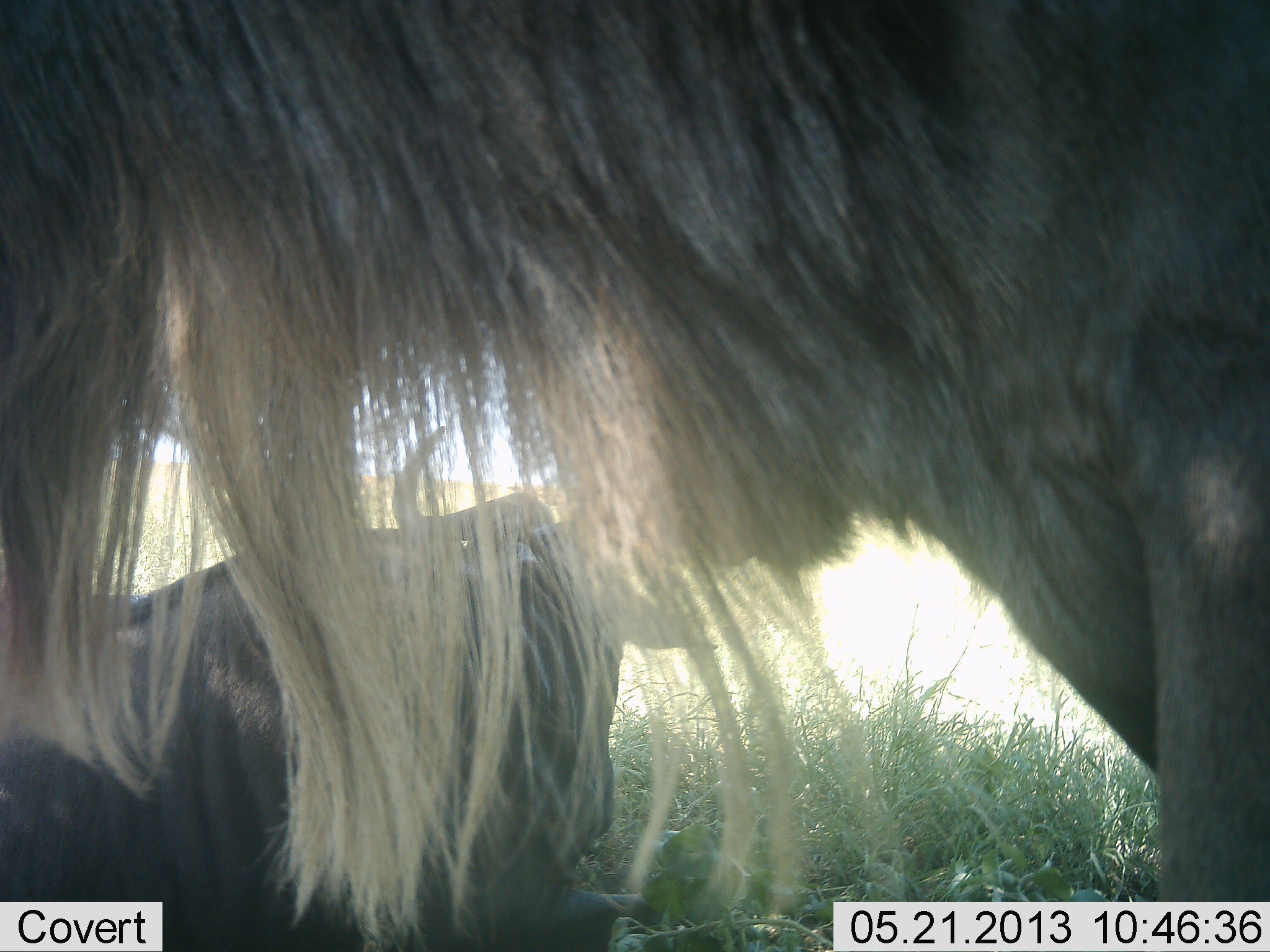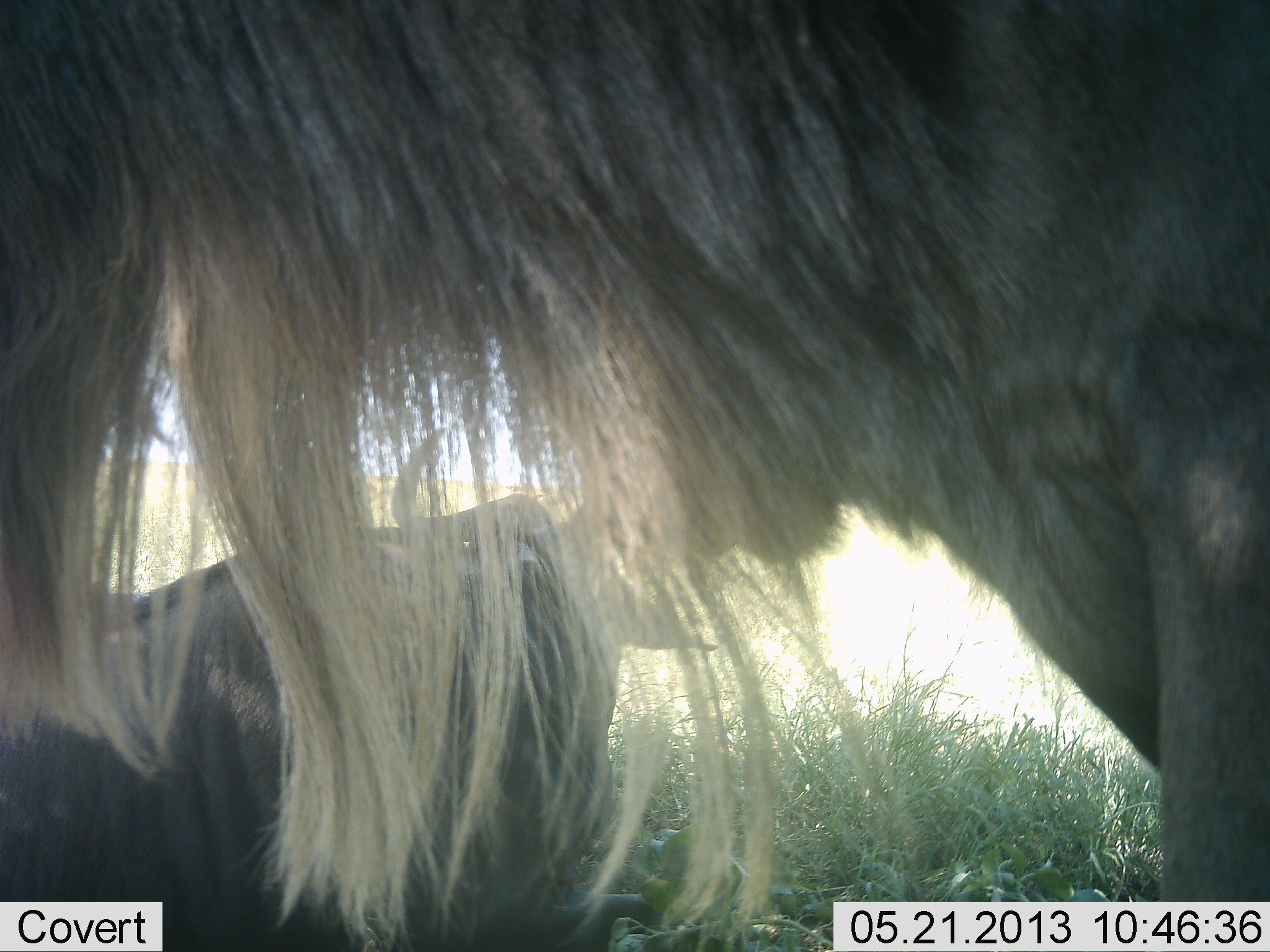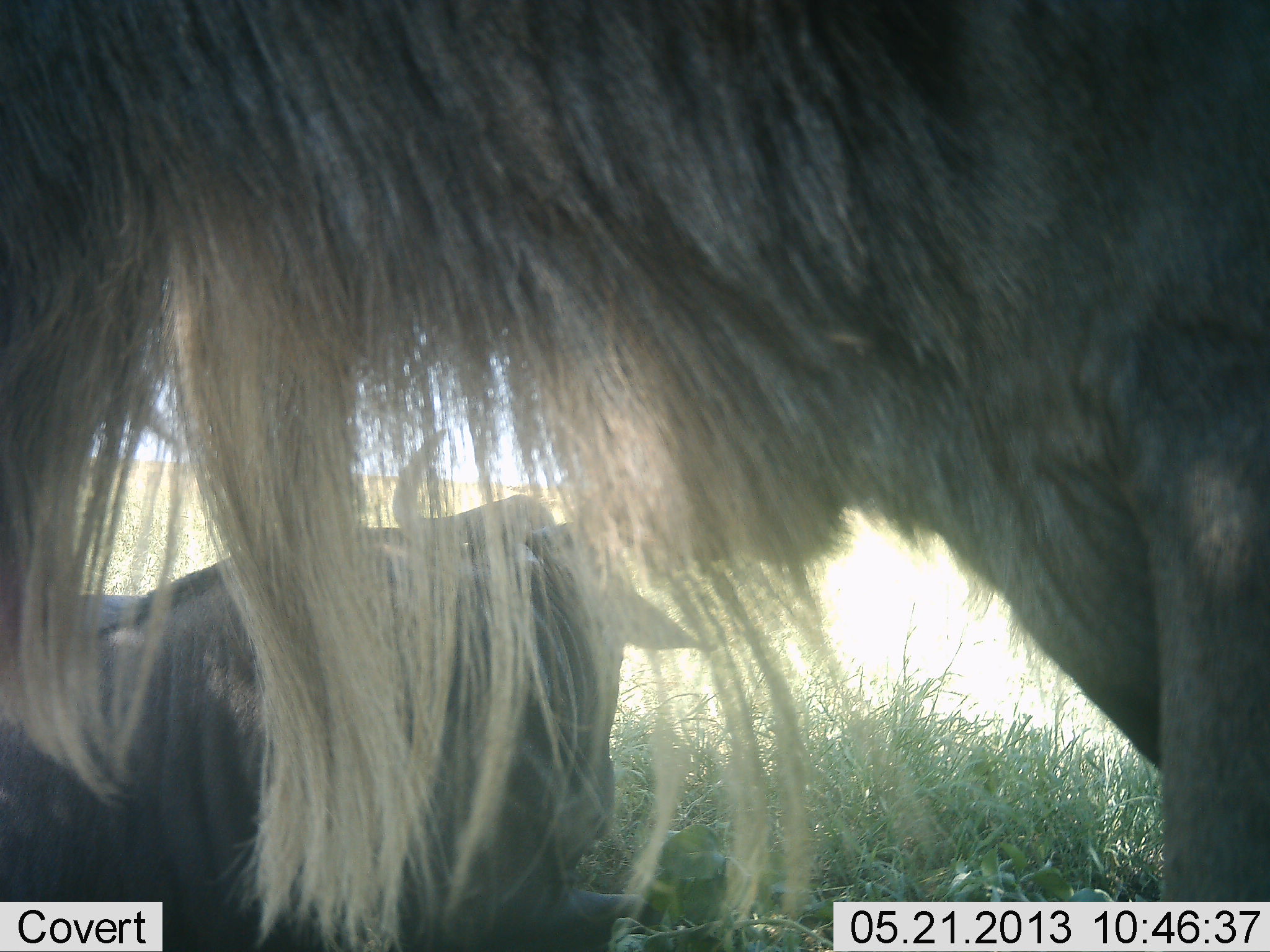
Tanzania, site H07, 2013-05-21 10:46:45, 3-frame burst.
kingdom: Animalia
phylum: Chordata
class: Mammalia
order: Artiodactyla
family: Bovidae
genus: Connochaetes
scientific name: Connochaetes taurinus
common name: blue wildebeest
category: wildebeest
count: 2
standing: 100%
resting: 100%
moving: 0%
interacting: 0%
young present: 0%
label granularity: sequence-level